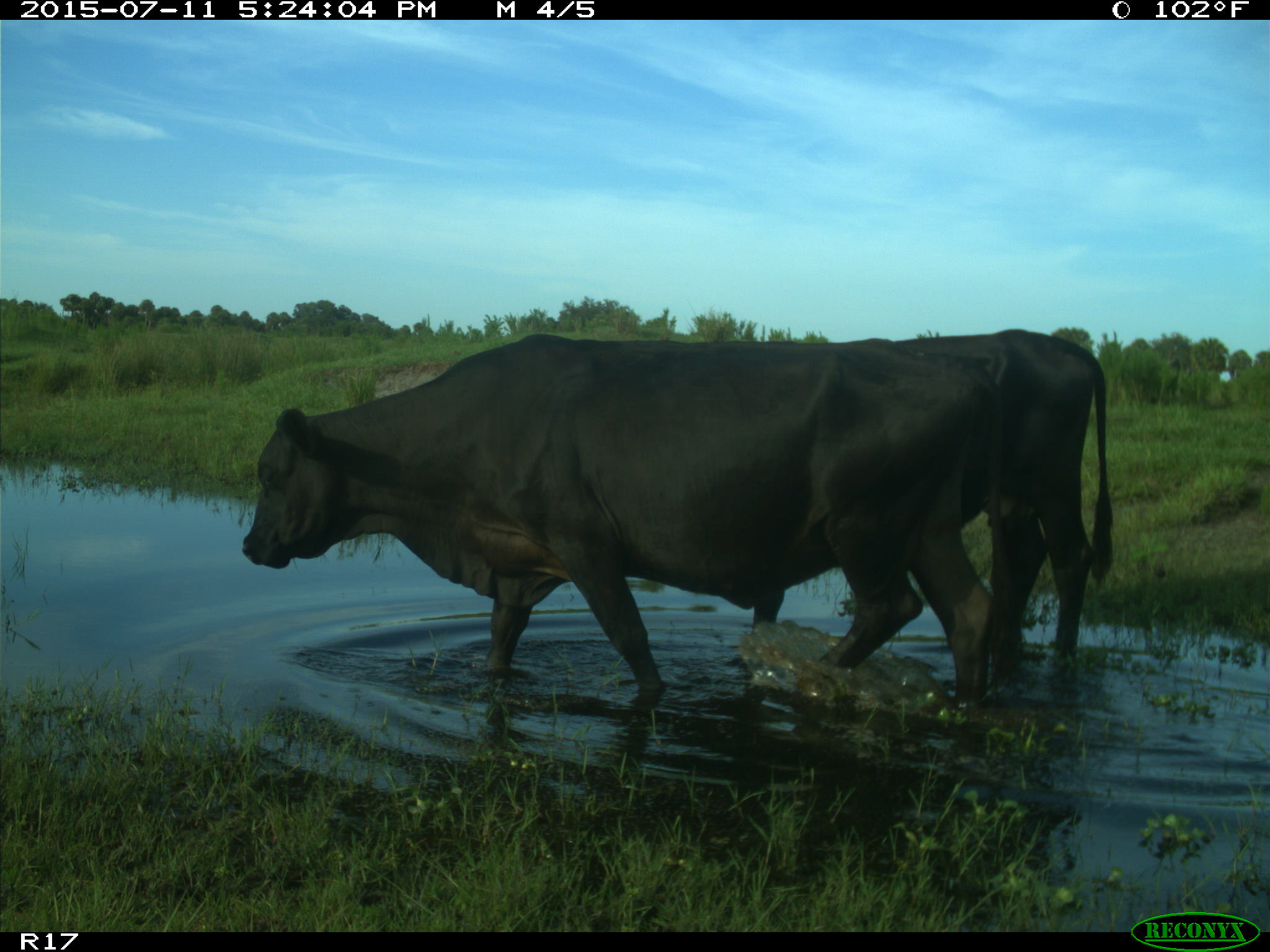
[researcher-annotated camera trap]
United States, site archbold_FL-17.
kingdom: Animalia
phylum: Chordata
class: Mammalia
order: Artiodactyla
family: Bovidae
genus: Bos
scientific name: Bos taurus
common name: domestic cow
Bos taurus (domestic cow).